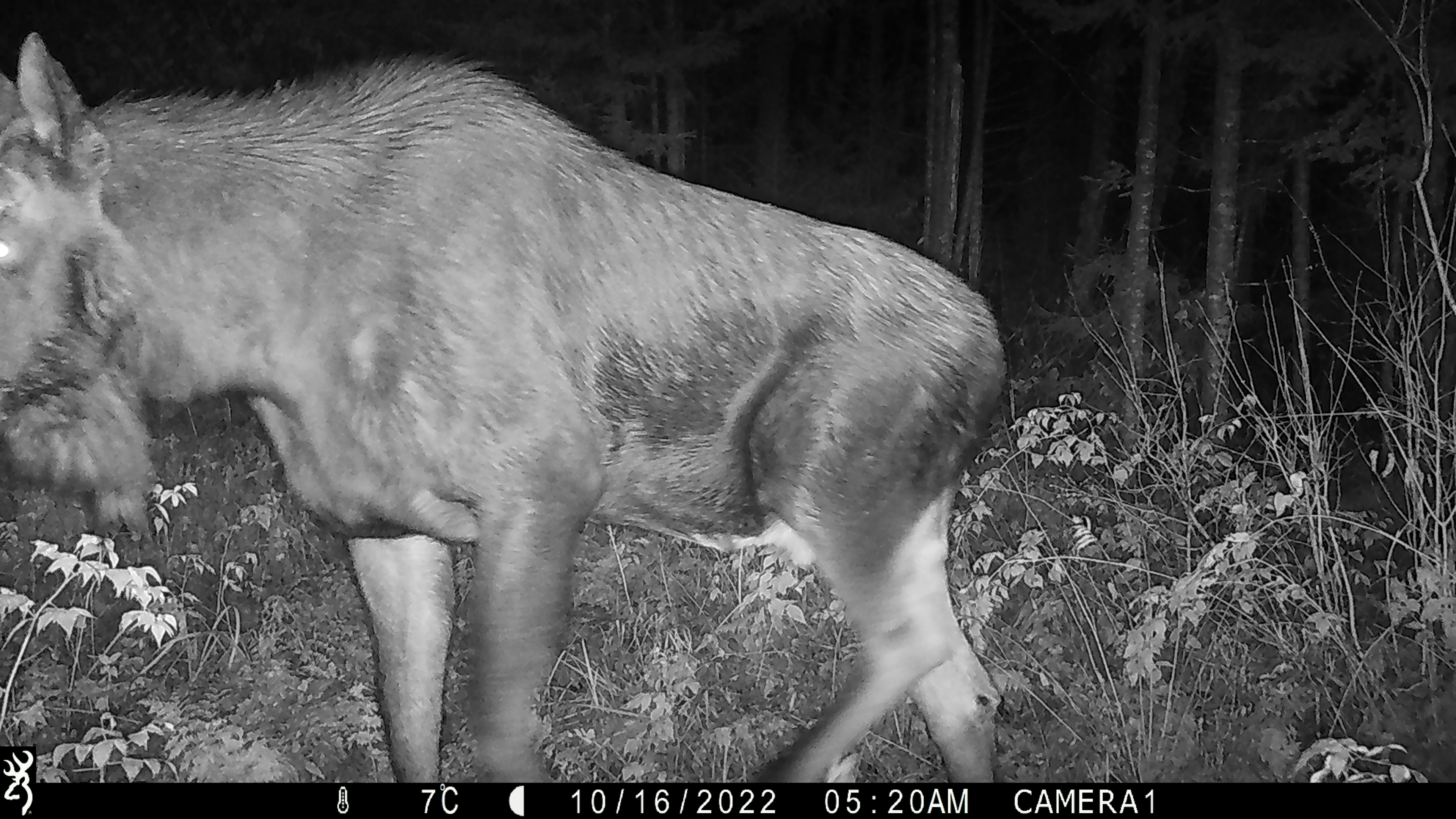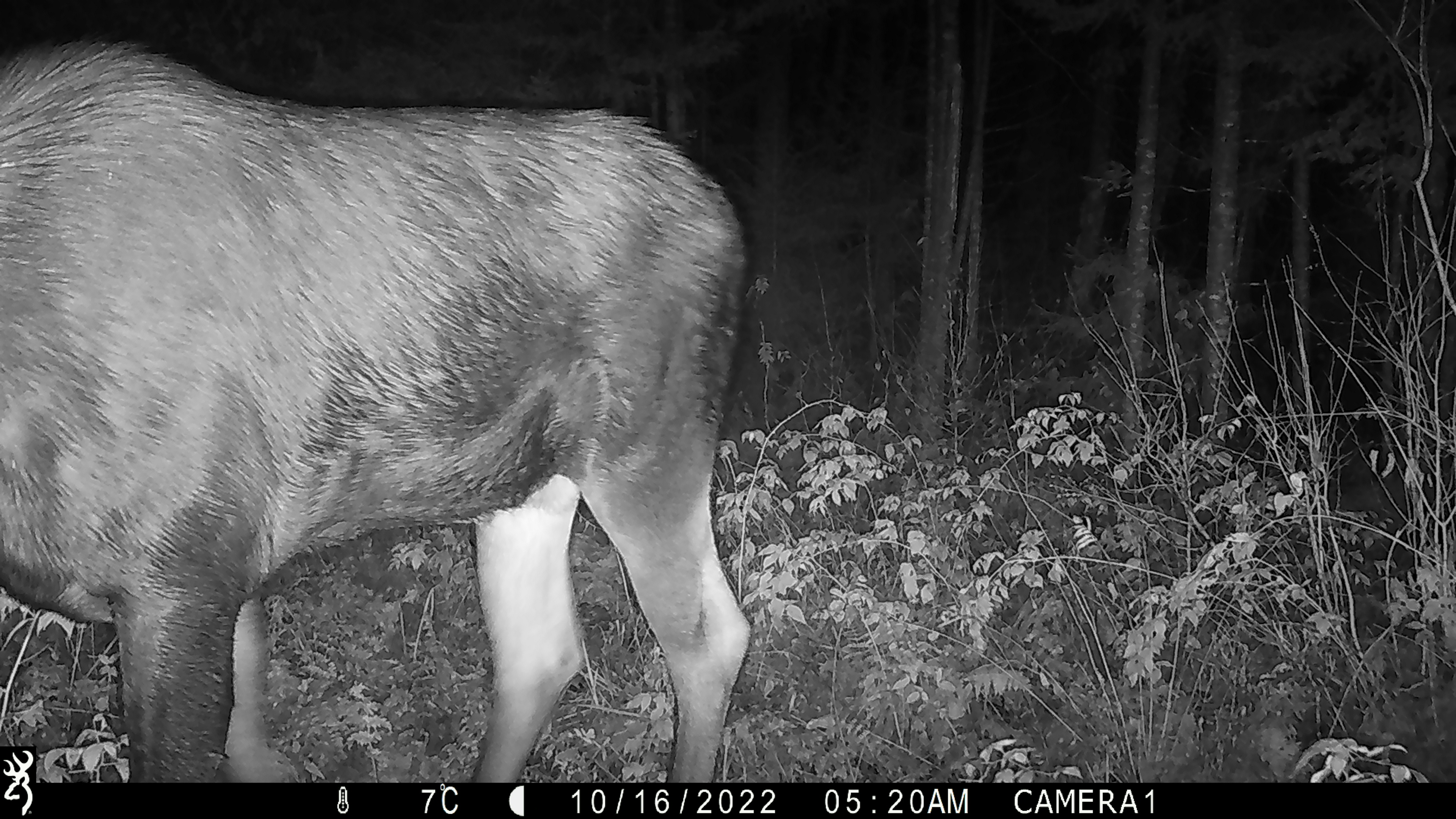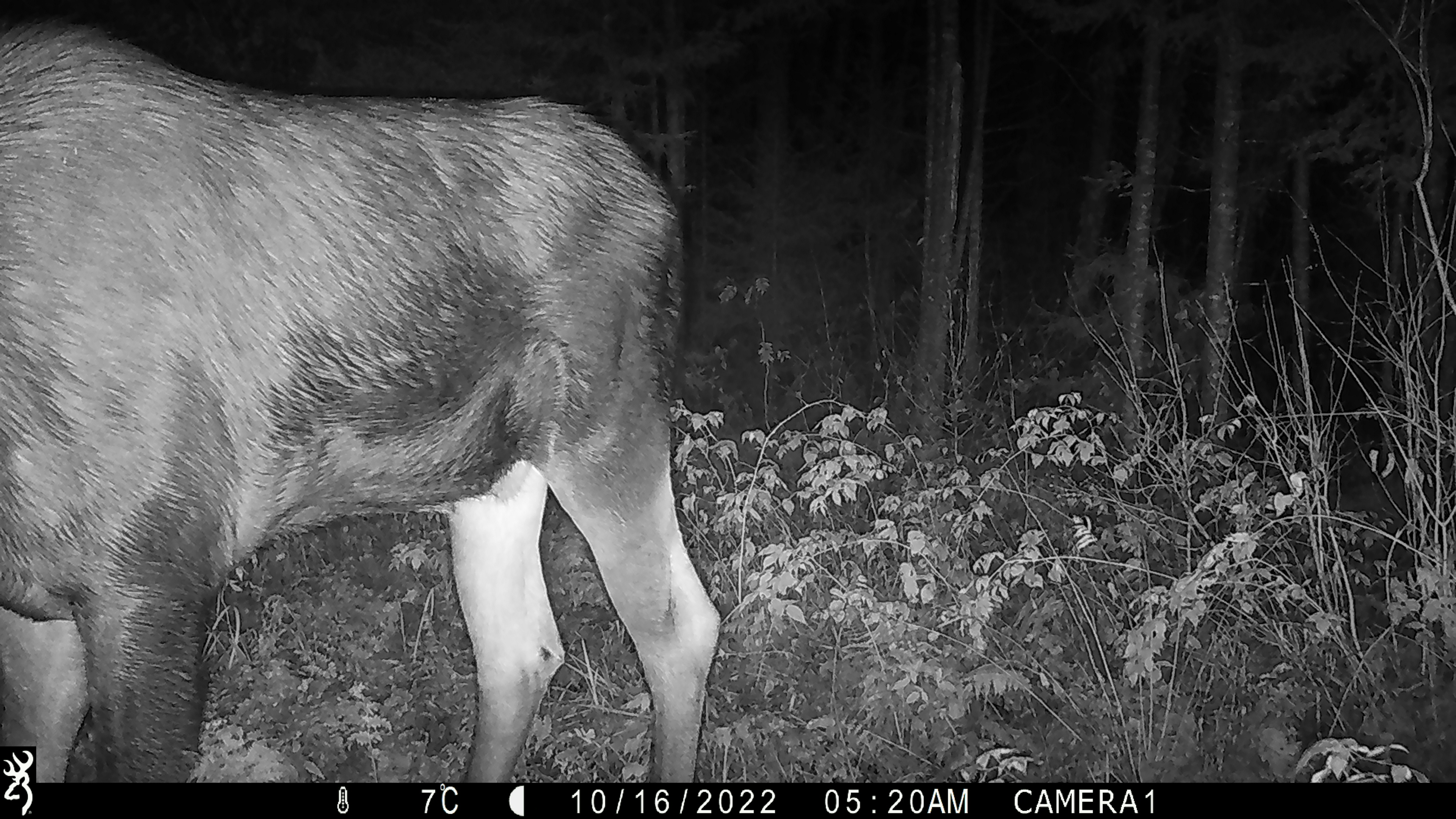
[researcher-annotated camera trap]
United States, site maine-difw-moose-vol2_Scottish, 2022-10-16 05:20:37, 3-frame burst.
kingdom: Animalia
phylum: Chordata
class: Mammalia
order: Artiodactyla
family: Cervidae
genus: Alces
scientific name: Alces alces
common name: moose